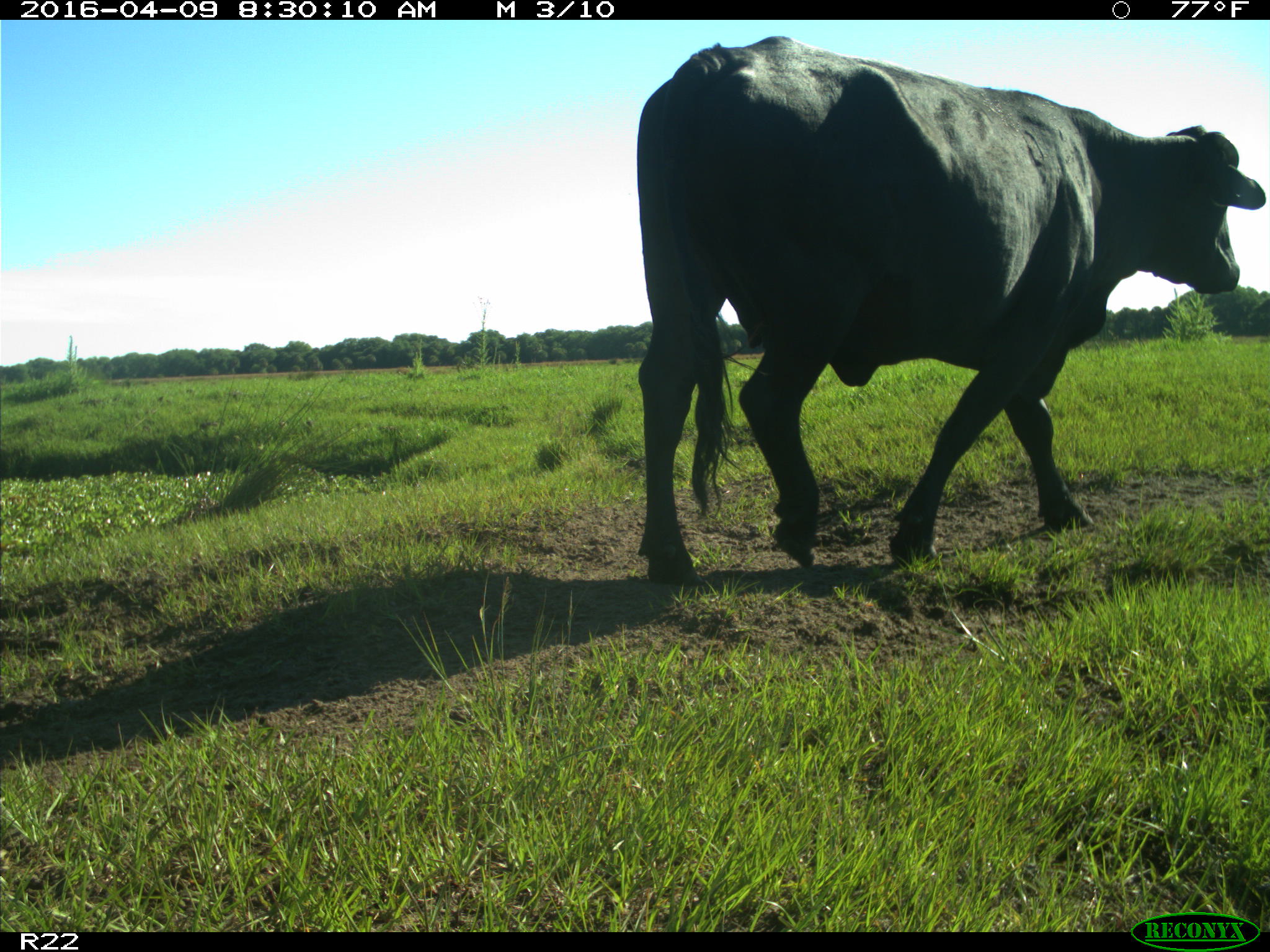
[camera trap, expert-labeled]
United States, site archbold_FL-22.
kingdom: Animalia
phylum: Chordata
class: Mammalia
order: Artiodactyla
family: Bovidae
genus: Bos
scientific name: Bos taurus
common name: domestic cow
Bos taurus (domestic cow).